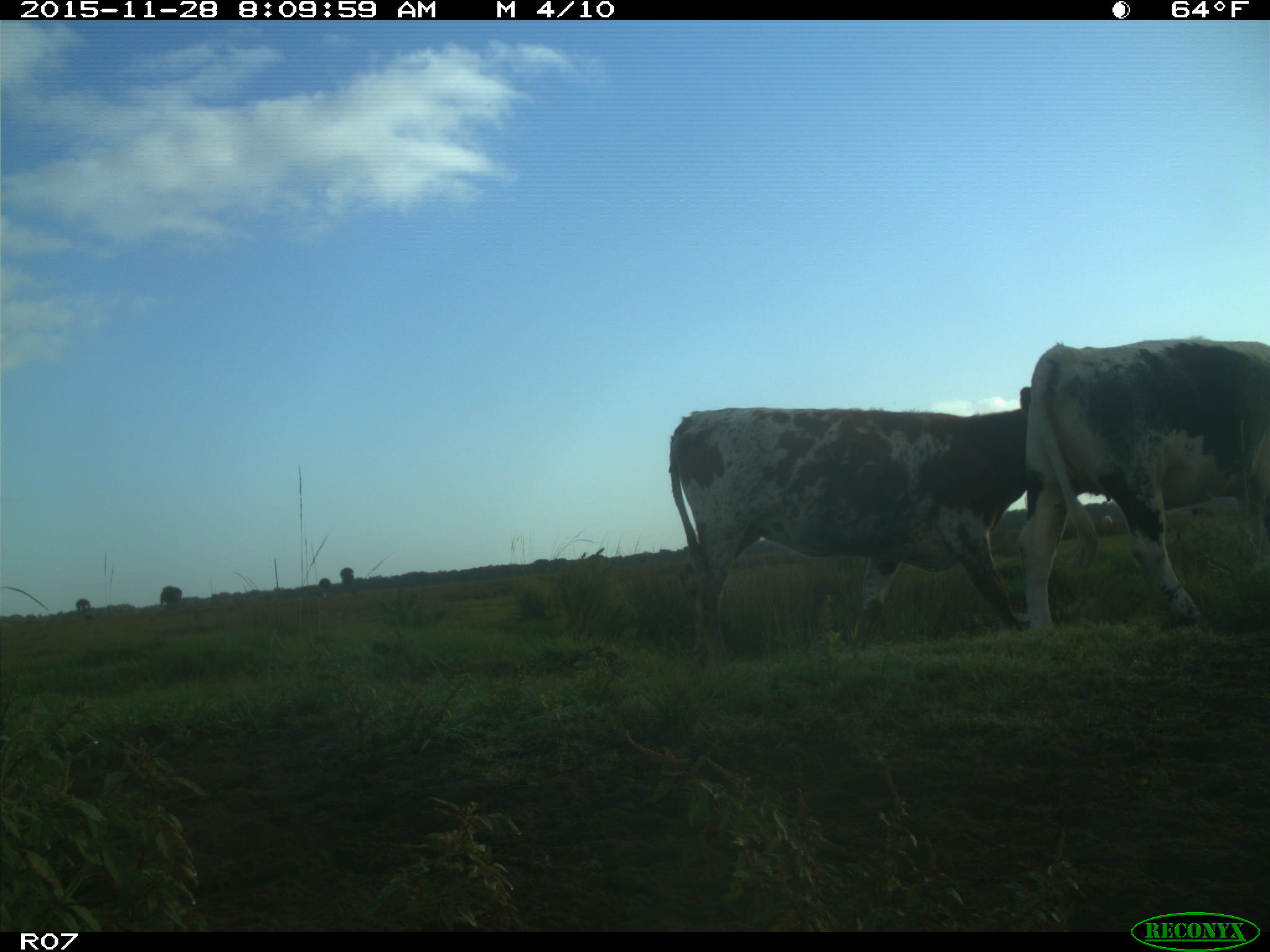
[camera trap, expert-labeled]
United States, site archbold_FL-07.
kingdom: Animalia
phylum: Chordata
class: Mammalia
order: Artiodactyla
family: Bovidae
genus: Bos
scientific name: Bos taurus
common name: domestic cow